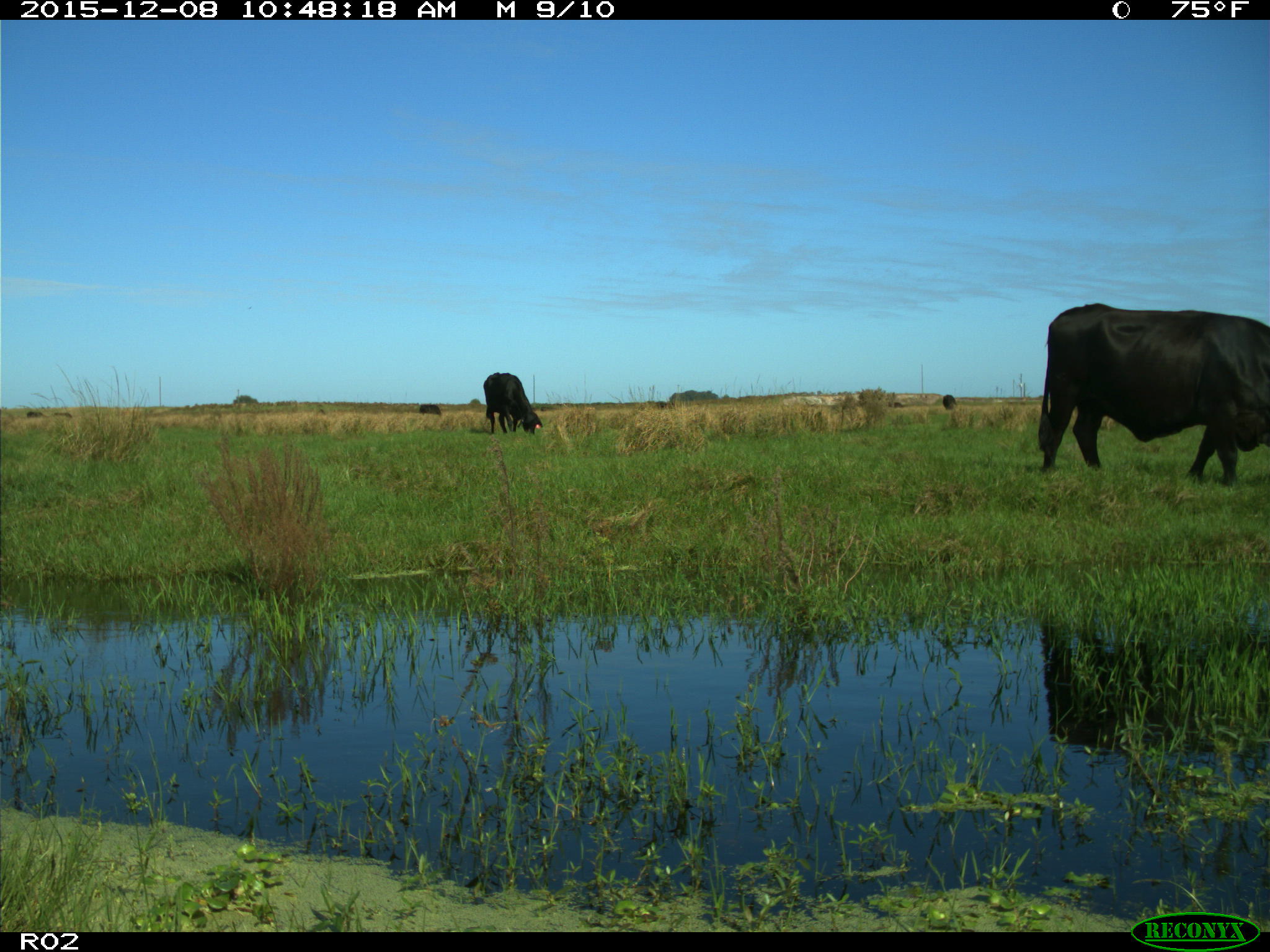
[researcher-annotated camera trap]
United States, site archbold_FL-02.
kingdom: Animalia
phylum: Chordata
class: Mammalia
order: Artiodactyla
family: Bovidae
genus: Bos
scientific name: Bos taurus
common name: domestic cow